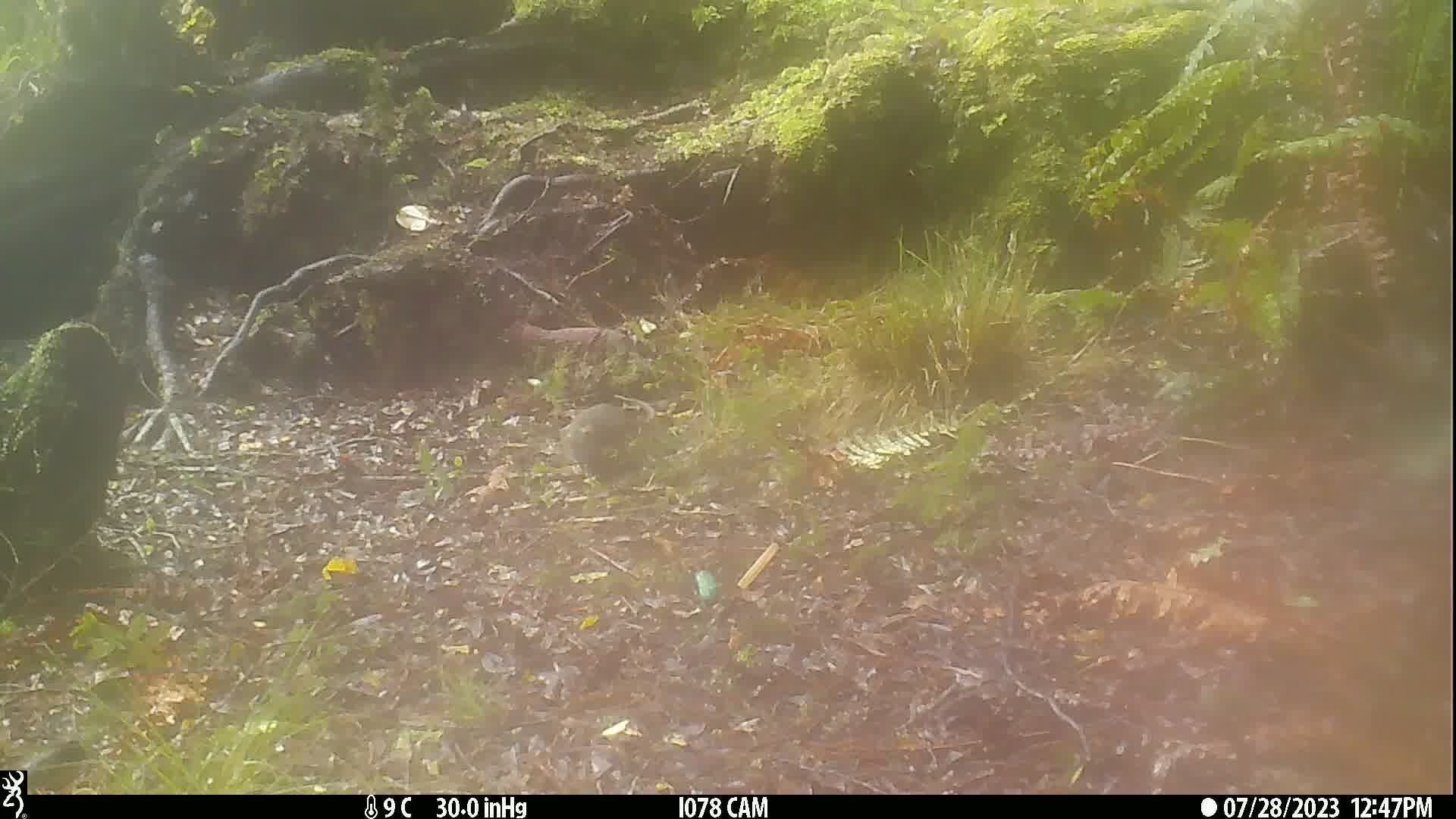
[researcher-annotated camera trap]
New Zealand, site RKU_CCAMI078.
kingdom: Animalia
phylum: Chordata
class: Mammalia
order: Rodentia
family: Muridae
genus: Rattus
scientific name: Rattus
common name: rat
Rat (Rattus).